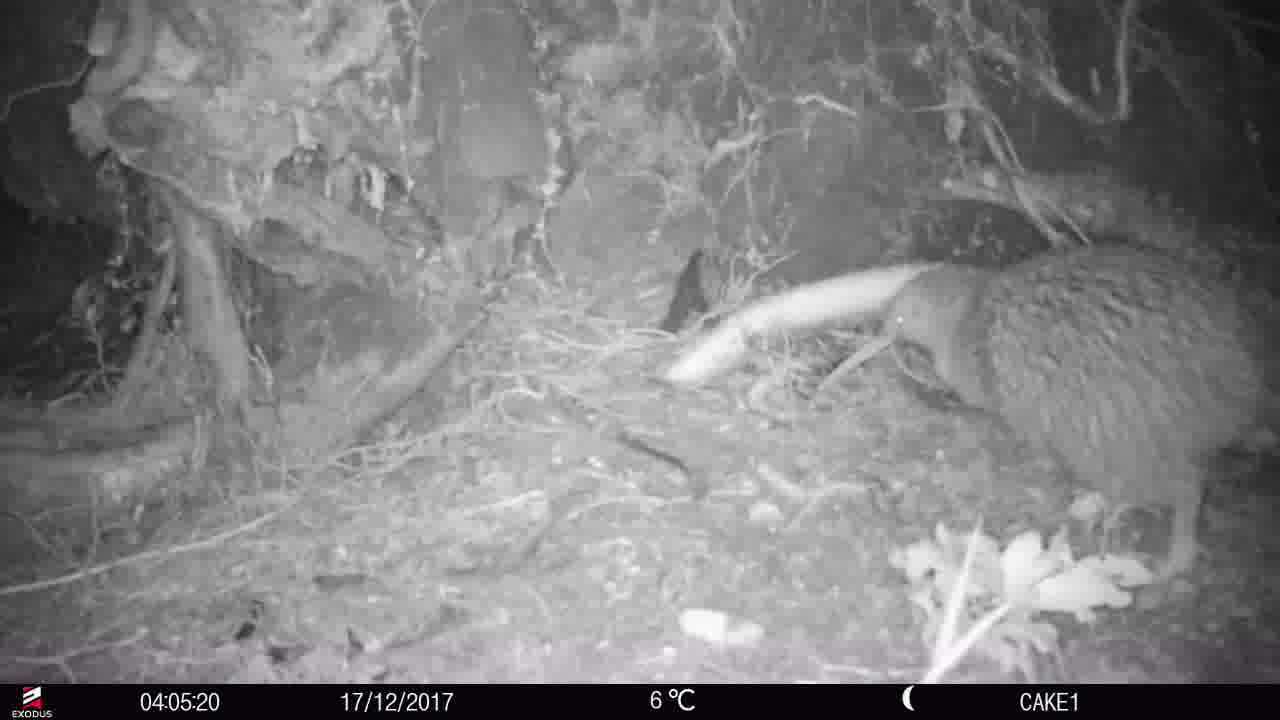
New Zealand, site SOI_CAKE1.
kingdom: Animalia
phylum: Chordata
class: Aves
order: Apterygiformes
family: Apterygidae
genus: Apteryx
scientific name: Apteryx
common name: kiwi